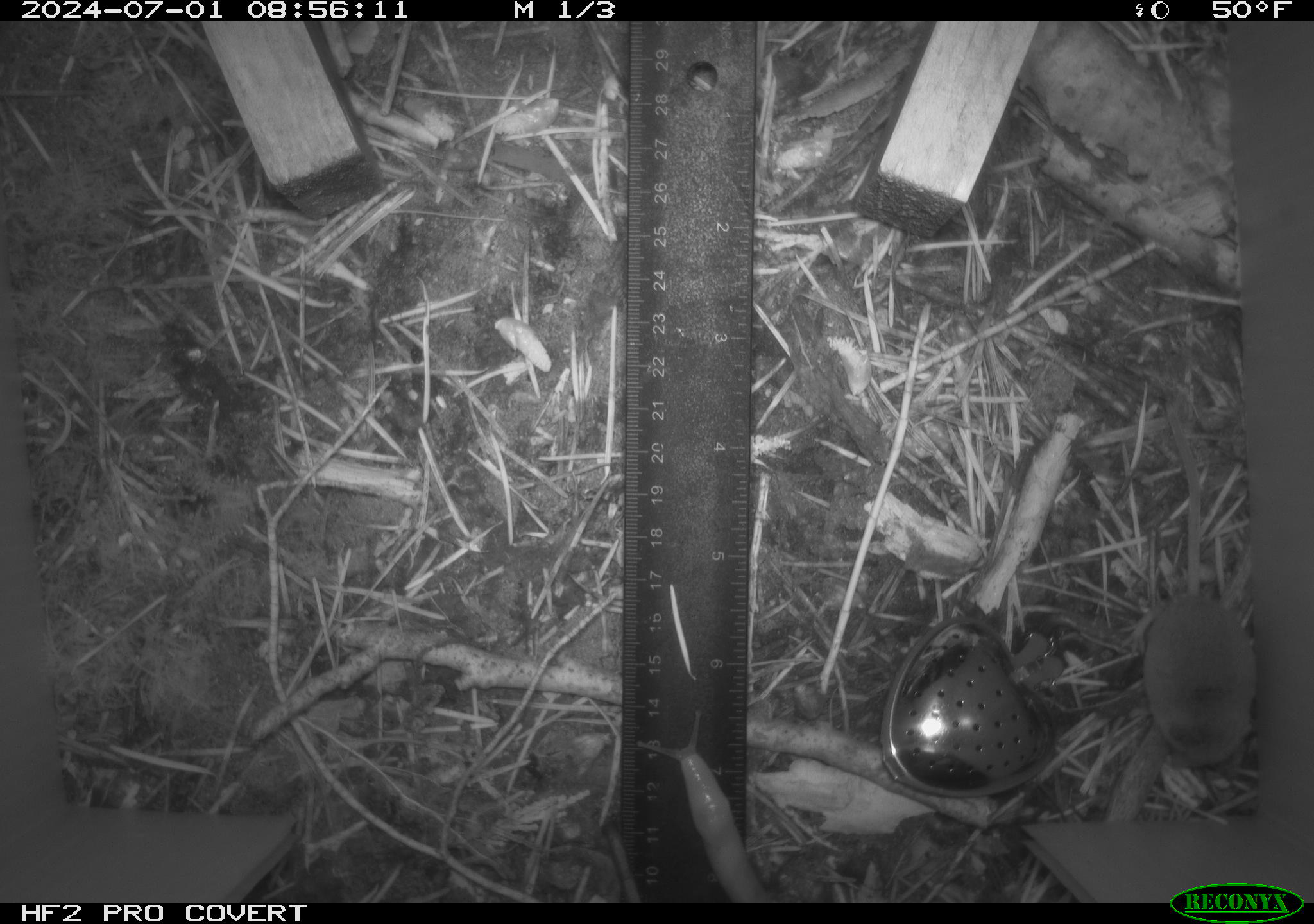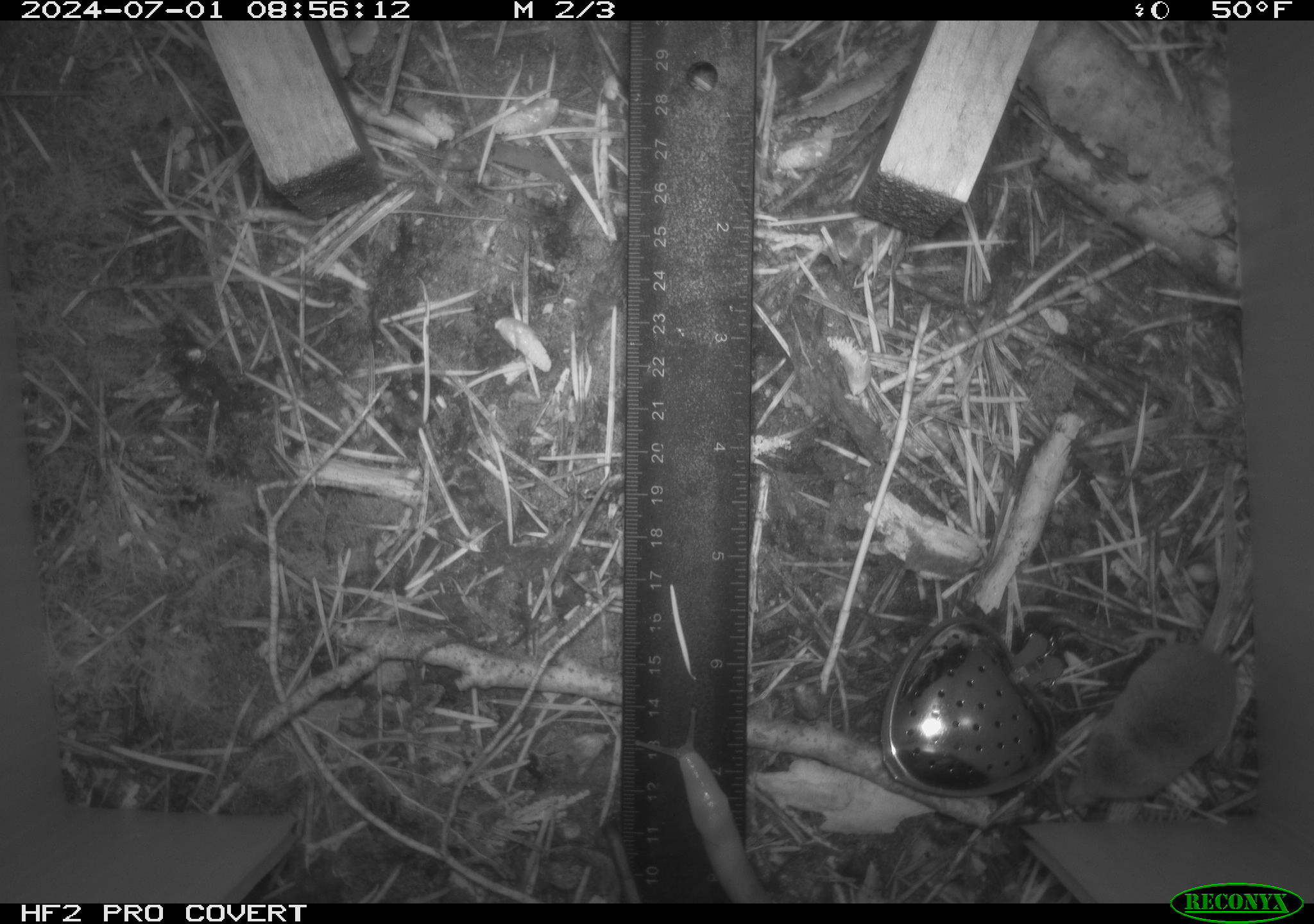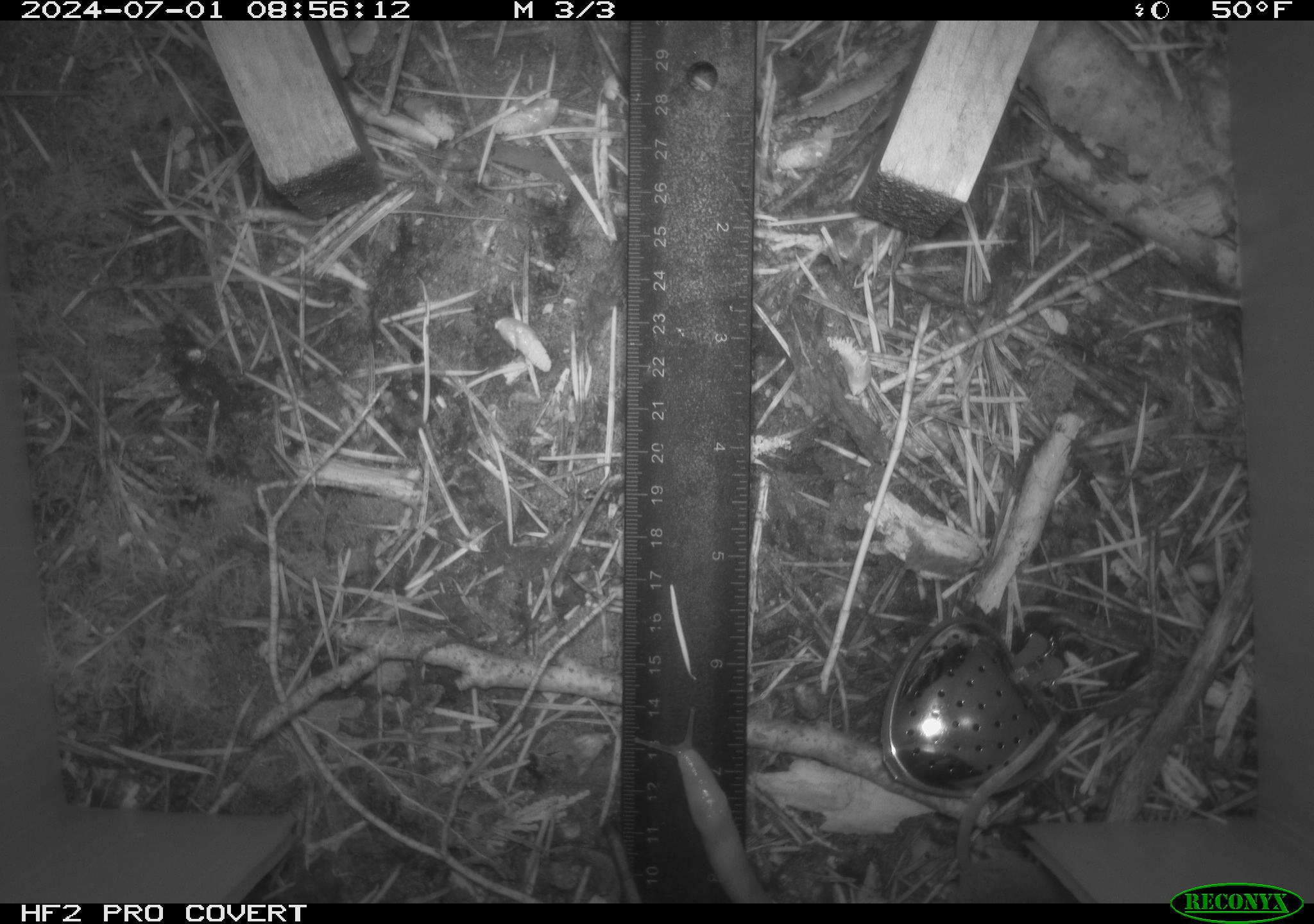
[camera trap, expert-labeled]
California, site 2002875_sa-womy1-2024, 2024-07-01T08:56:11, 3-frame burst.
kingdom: Animalia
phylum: Chordata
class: Mammalia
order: Eulipotyphla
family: Soricidae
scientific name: Soricidae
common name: shrews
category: soricidae family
Soricidae family (shrews) (Soricidae).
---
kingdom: Animalia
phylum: Chordata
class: Mammalia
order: Rodentia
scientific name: Rodentia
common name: rodent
Rodent (Rodentia).